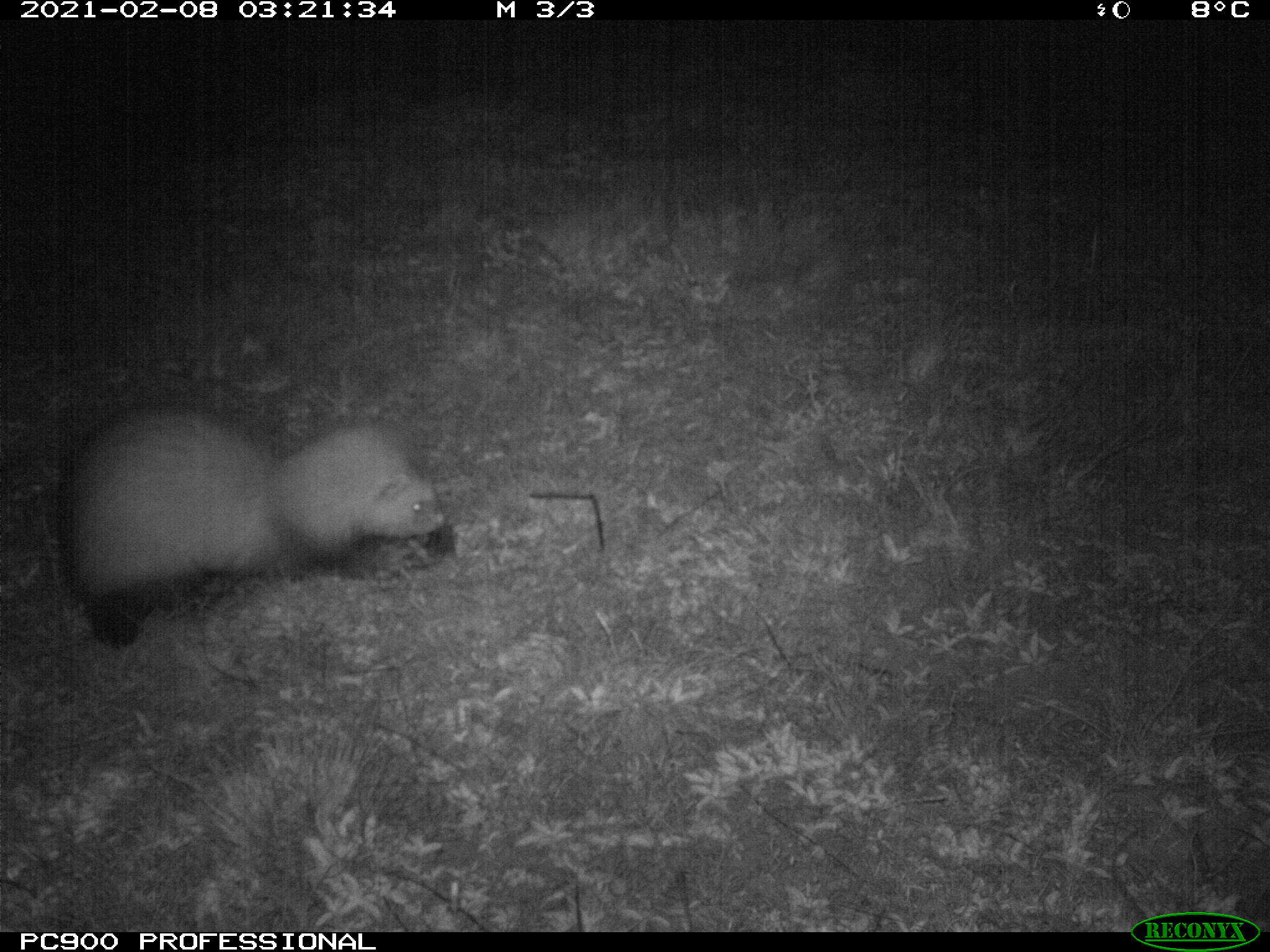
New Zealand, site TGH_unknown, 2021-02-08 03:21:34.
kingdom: Animalia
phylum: Chordata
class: Mammalia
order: Carnivora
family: Mustelidae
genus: Mustela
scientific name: Mustela furo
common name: ferret